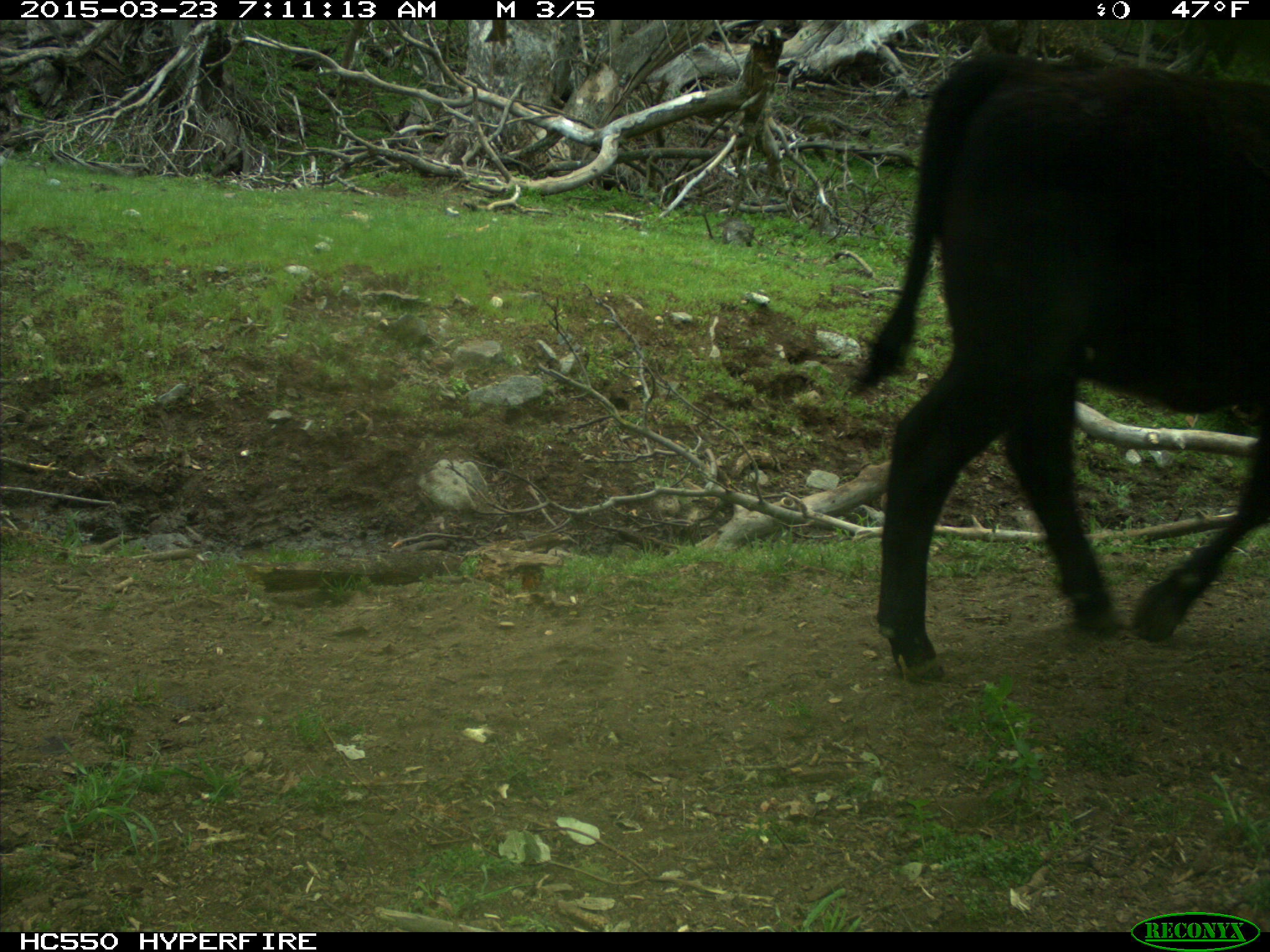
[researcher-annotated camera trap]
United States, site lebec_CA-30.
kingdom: Animalia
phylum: Chordata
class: Mammalia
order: Artiodactyla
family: Bovidae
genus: Bos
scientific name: Bos taurus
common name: domestic cow